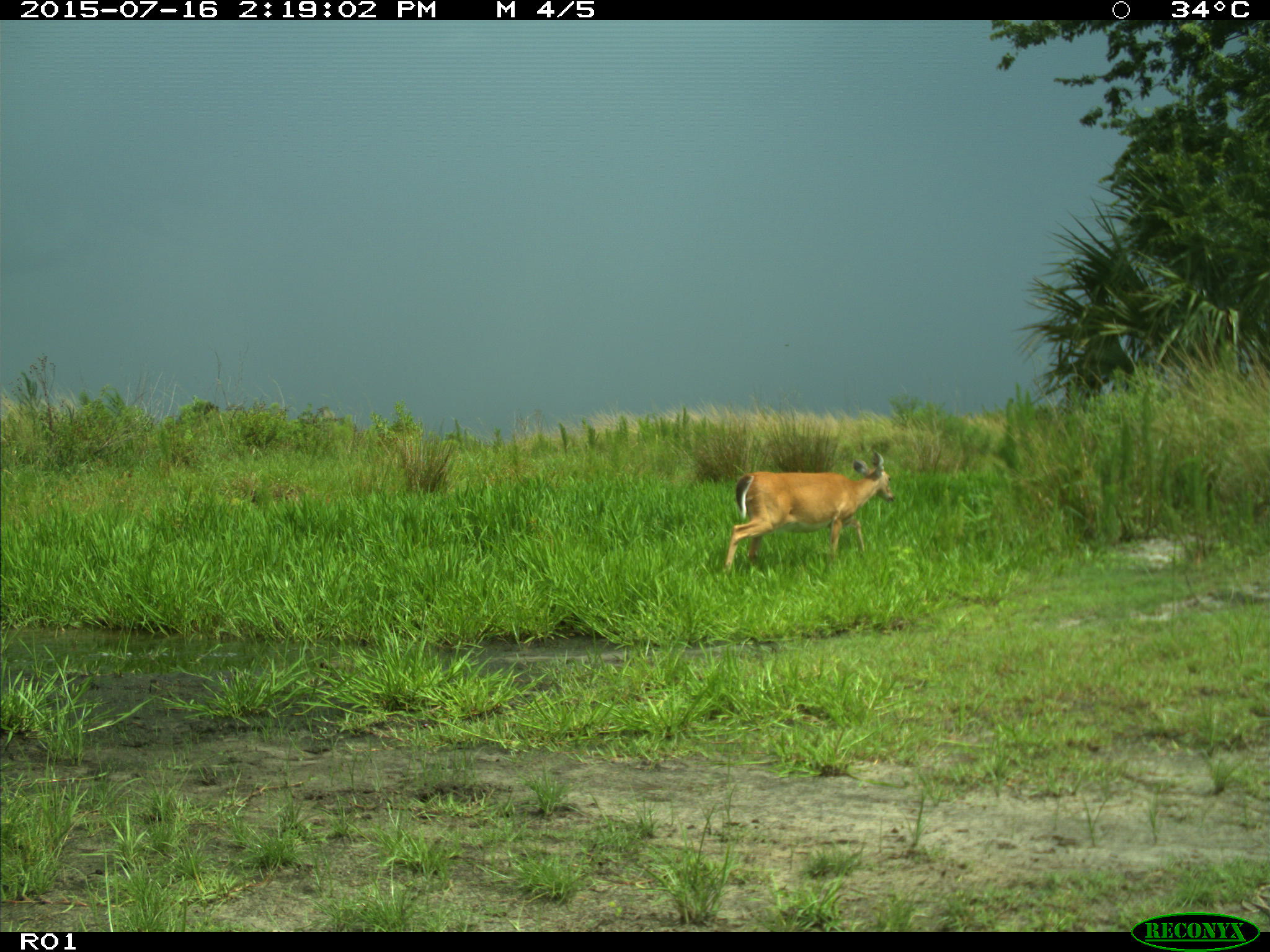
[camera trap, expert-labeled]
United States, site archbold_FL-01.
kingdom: Animalia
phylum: Chordata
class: Mammalia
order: Artiodactyla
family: Cervidae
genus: Odocoileus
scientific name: Odocoileus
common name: deer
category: unidentified deer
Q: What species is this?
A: Unidentified deer (deer) (Odocoileus).